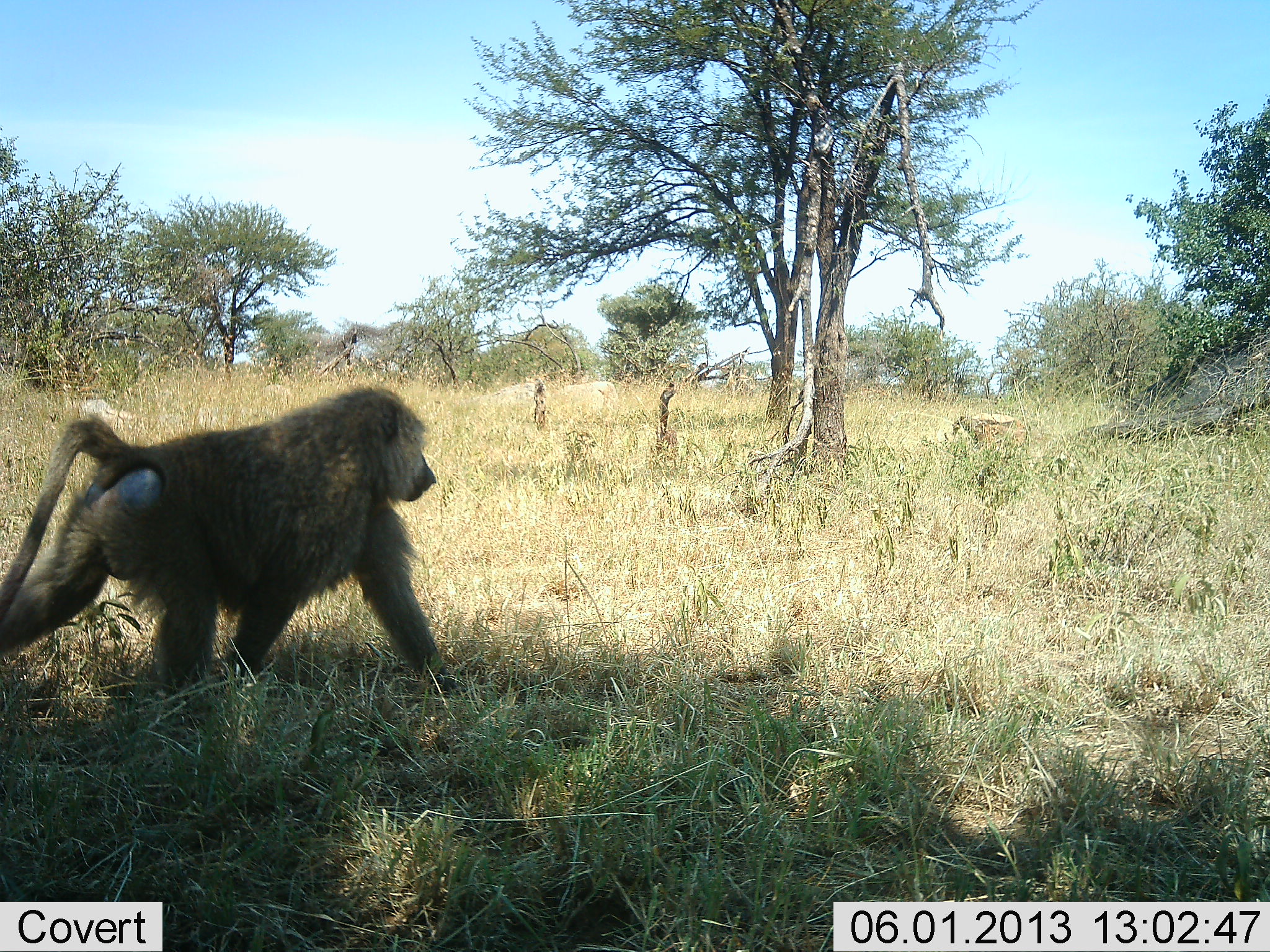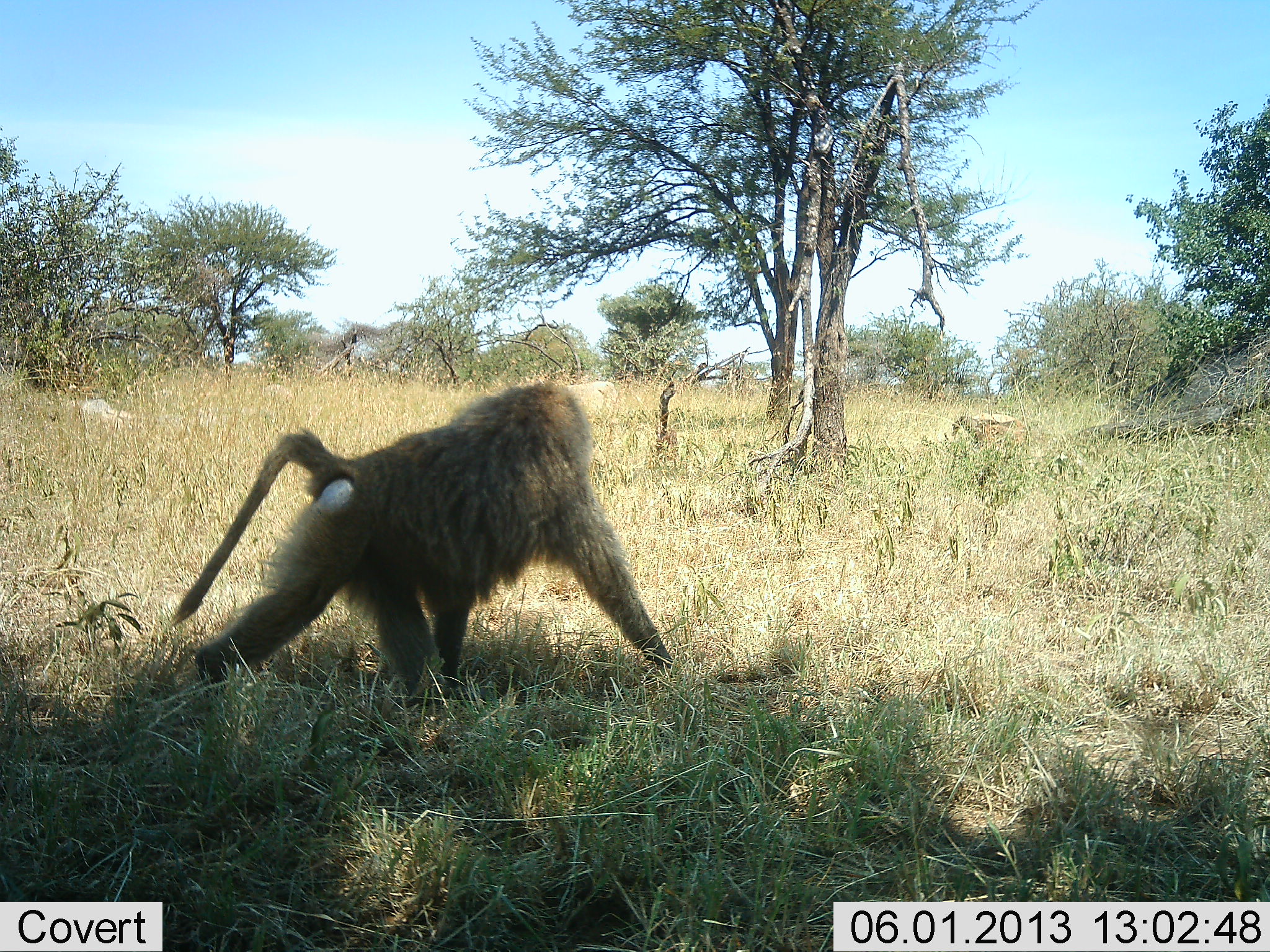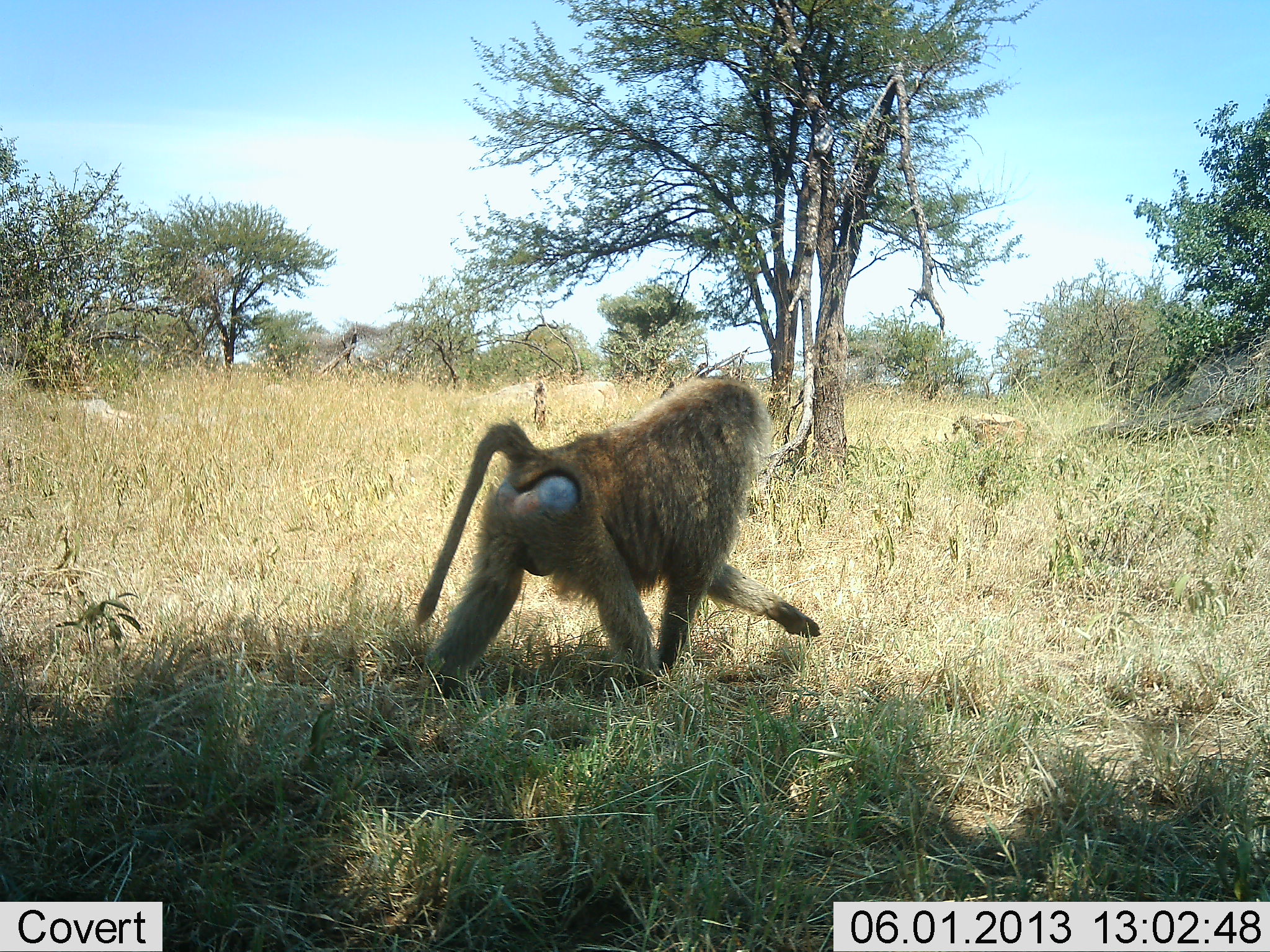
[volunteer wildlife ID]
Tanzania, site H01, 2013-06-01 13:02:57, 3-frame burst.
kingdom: Animalia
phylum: Chordata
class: Mammalia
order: Primates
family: Cercopithecidae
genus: Papio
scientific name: Papio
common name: baboon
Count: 1.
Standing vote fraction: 0%.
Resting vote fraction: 0%.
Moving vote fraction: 100%.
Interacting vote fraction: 0%.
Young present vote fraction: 0%.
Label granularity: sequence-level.